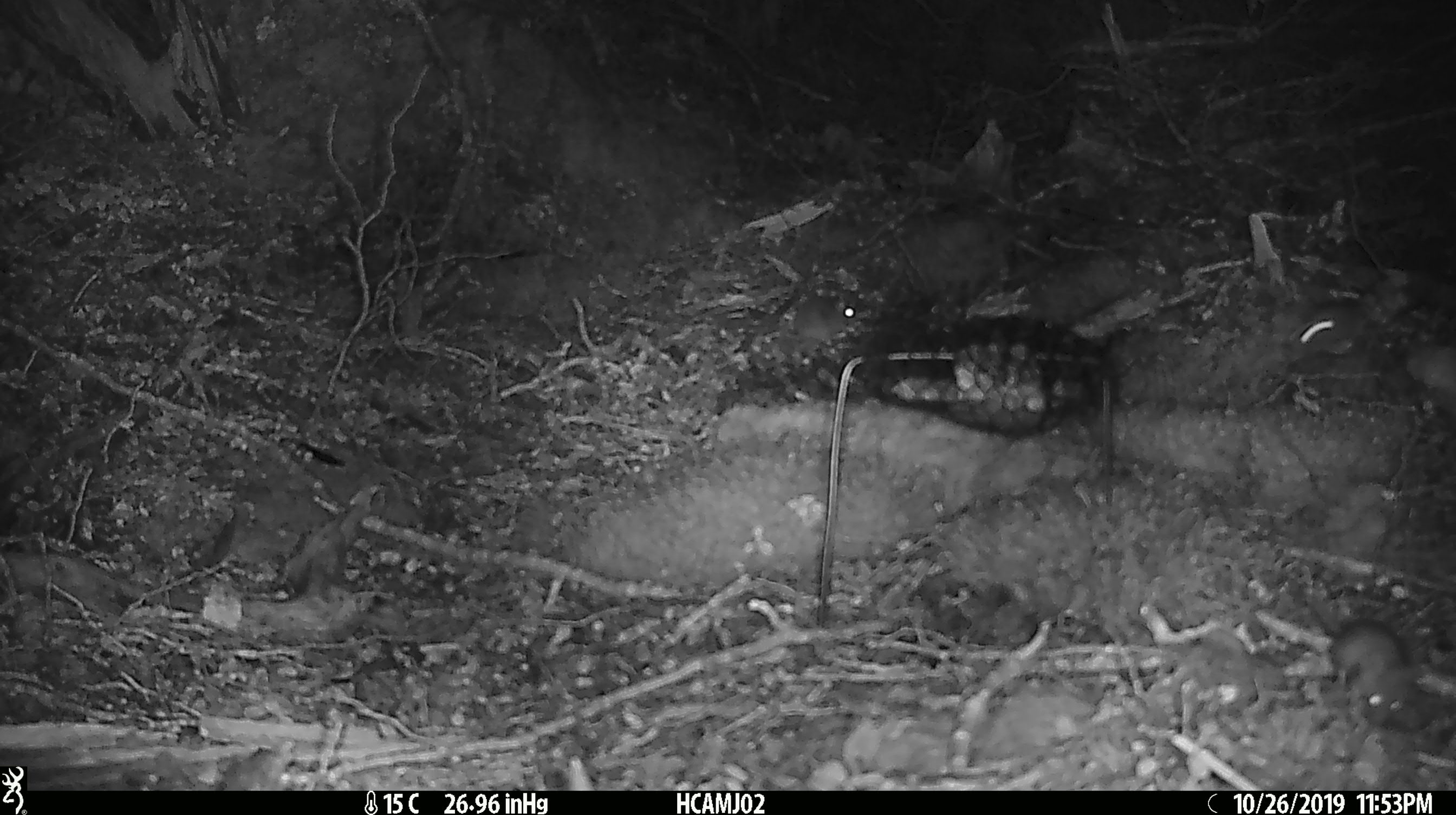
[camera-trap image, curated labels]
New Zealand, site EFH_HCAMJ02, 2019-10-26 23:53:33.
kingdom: Animalia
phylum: Chordata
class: Mammalia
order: Rodentia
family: Muridae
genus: Mus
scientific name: Mus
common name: mouse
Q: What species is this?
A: Mouse (Mus).